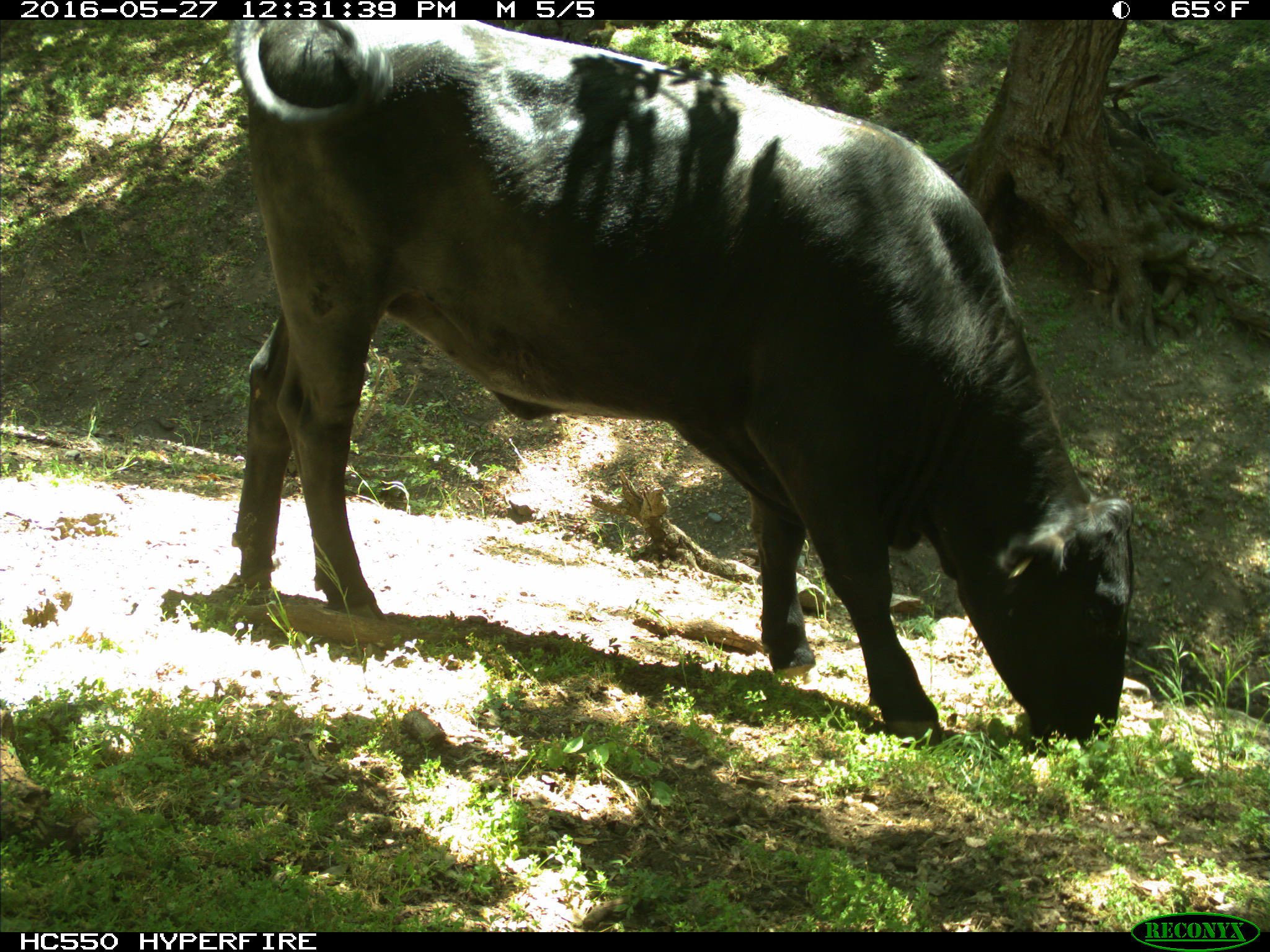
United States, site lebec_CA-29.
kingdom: Animalia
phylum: Chordata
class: Mammalia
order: Artiodactyla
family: Bovidae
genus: Bos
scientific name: Bos taurus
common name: domestic cow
Bos taurus (domestic cow).